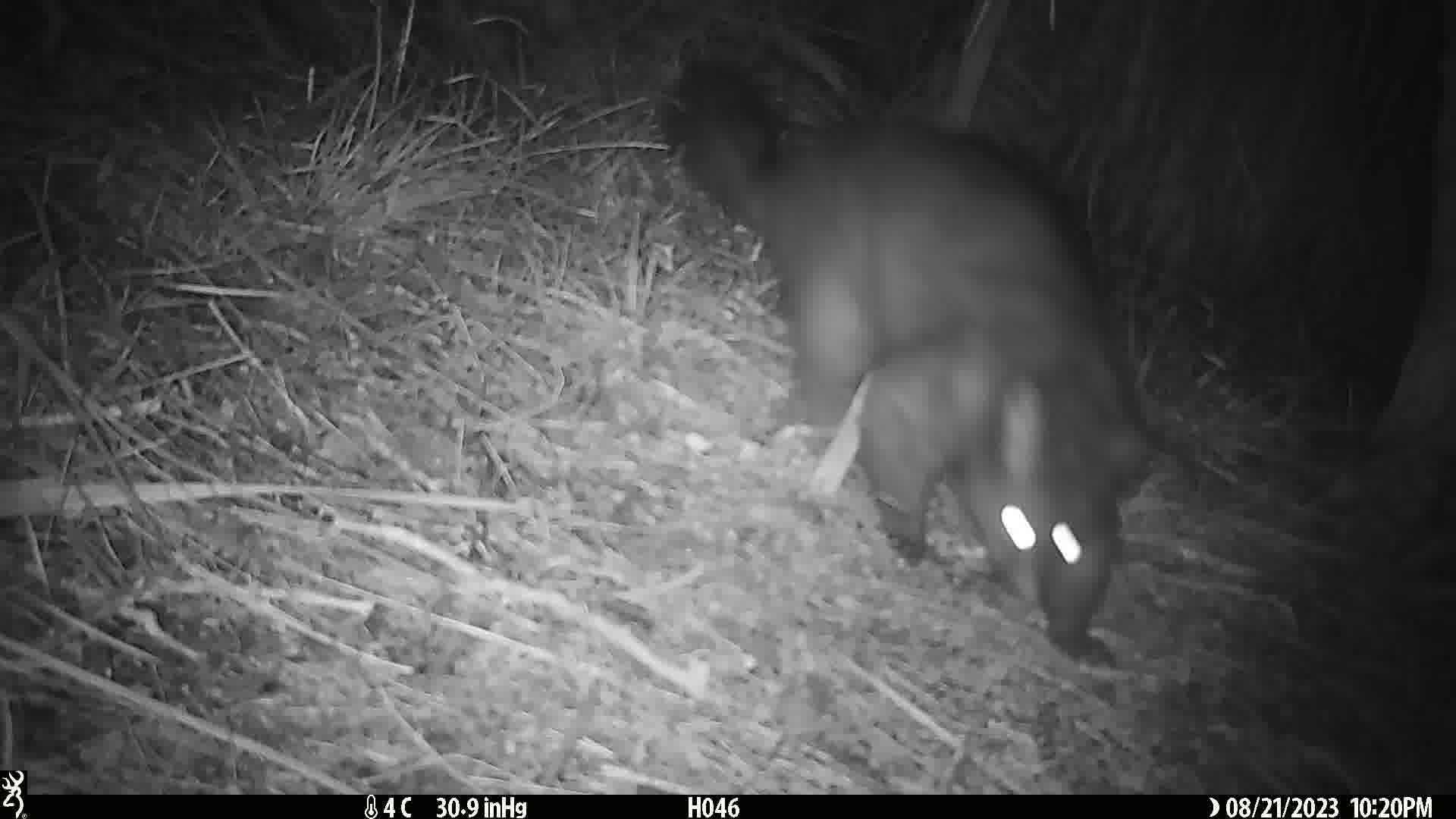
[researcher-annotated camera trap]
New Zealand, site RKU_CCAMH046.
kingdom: Animalia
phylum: Chordata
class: Mammalia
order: Diprotodontia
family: Phalangeridae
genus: Trichosurus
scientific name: Trichosurus vulpecula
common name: common brushtail possum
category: possum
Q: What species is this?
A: Possum (common brushtail possum) (Trichosurus vulpecula).